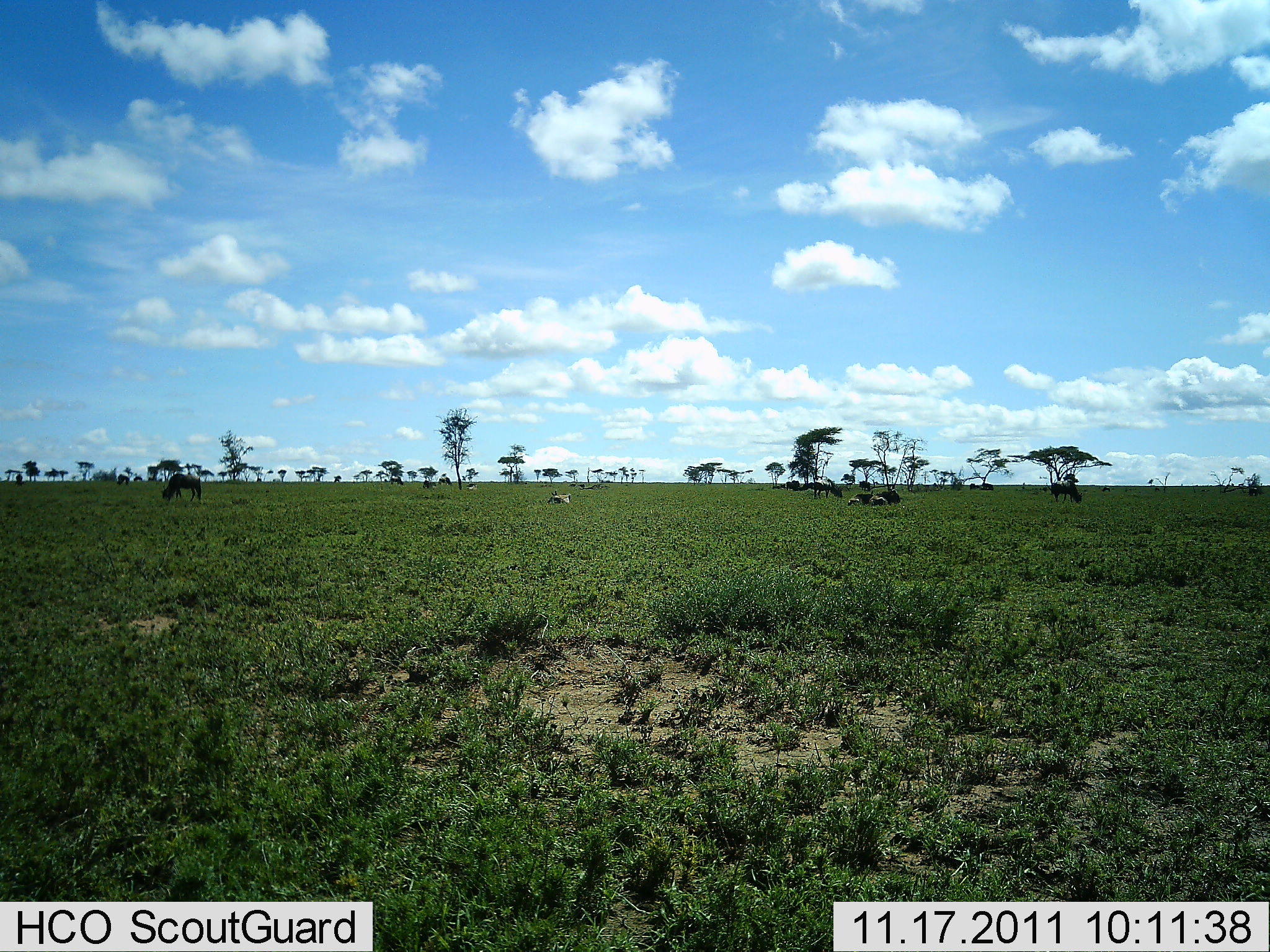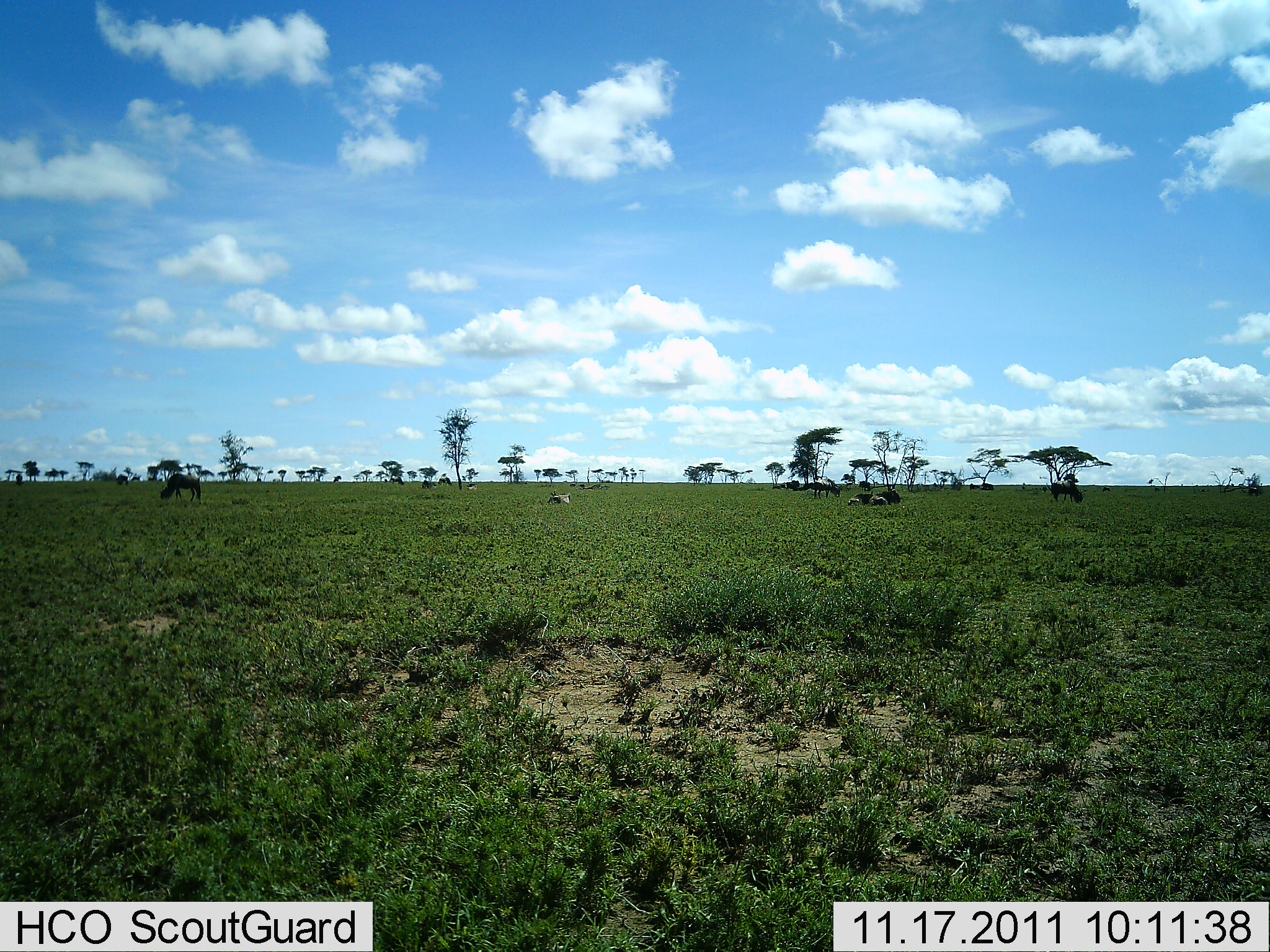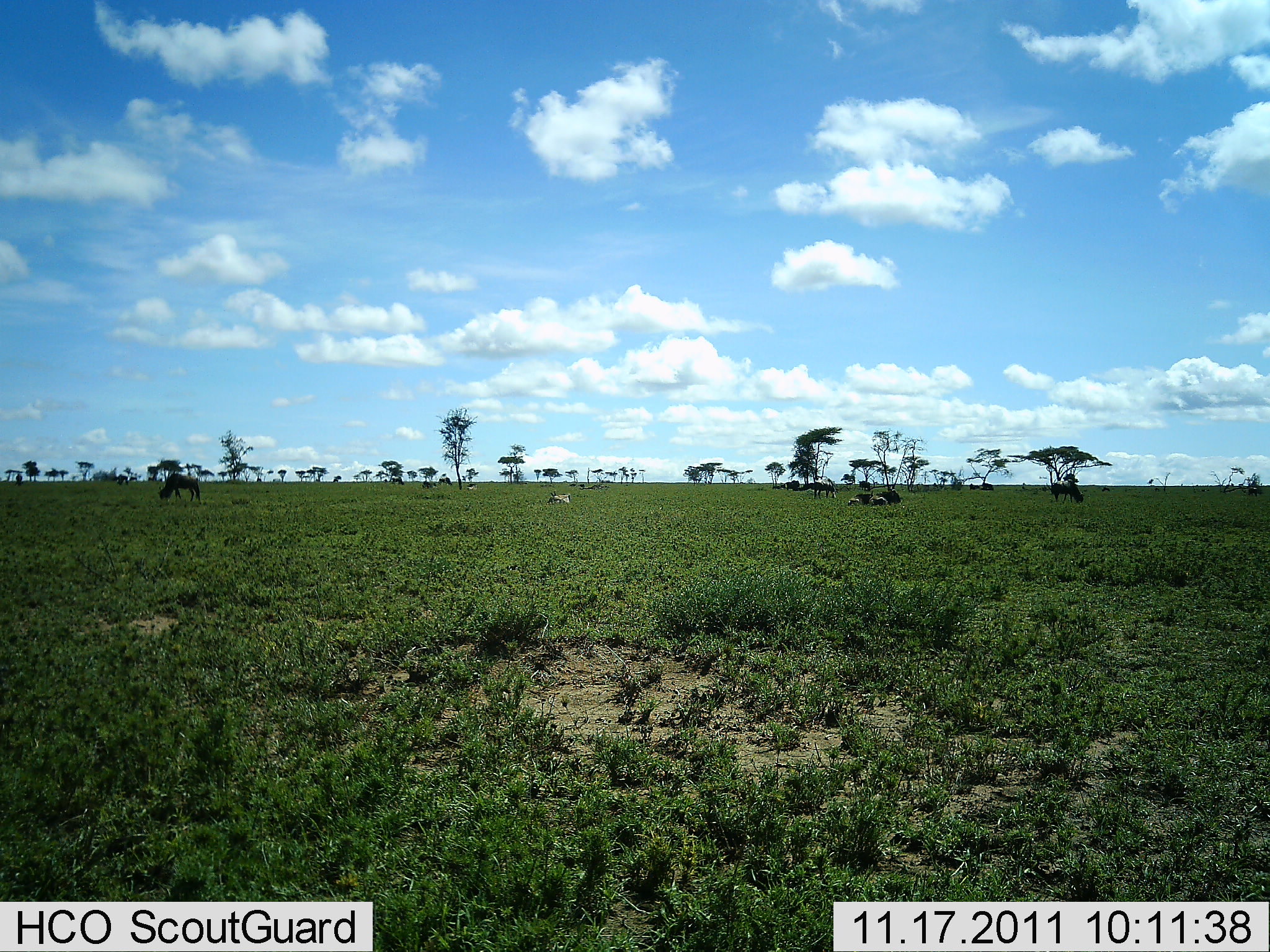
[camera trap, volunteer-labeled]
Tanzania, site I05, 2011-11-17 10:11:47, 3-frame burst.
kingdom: Animalia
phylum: Chordata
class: Mammalia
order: Artiodactyla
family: Bovidae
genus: Connochaetes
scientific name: Connochaetes taurinus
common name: blue wildebeest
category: wildebeest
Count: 10.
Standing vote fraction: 36%.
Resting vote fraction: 50%.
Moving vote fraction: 14%.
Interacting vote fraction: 0%.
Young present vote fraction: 0%.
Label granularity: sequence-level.